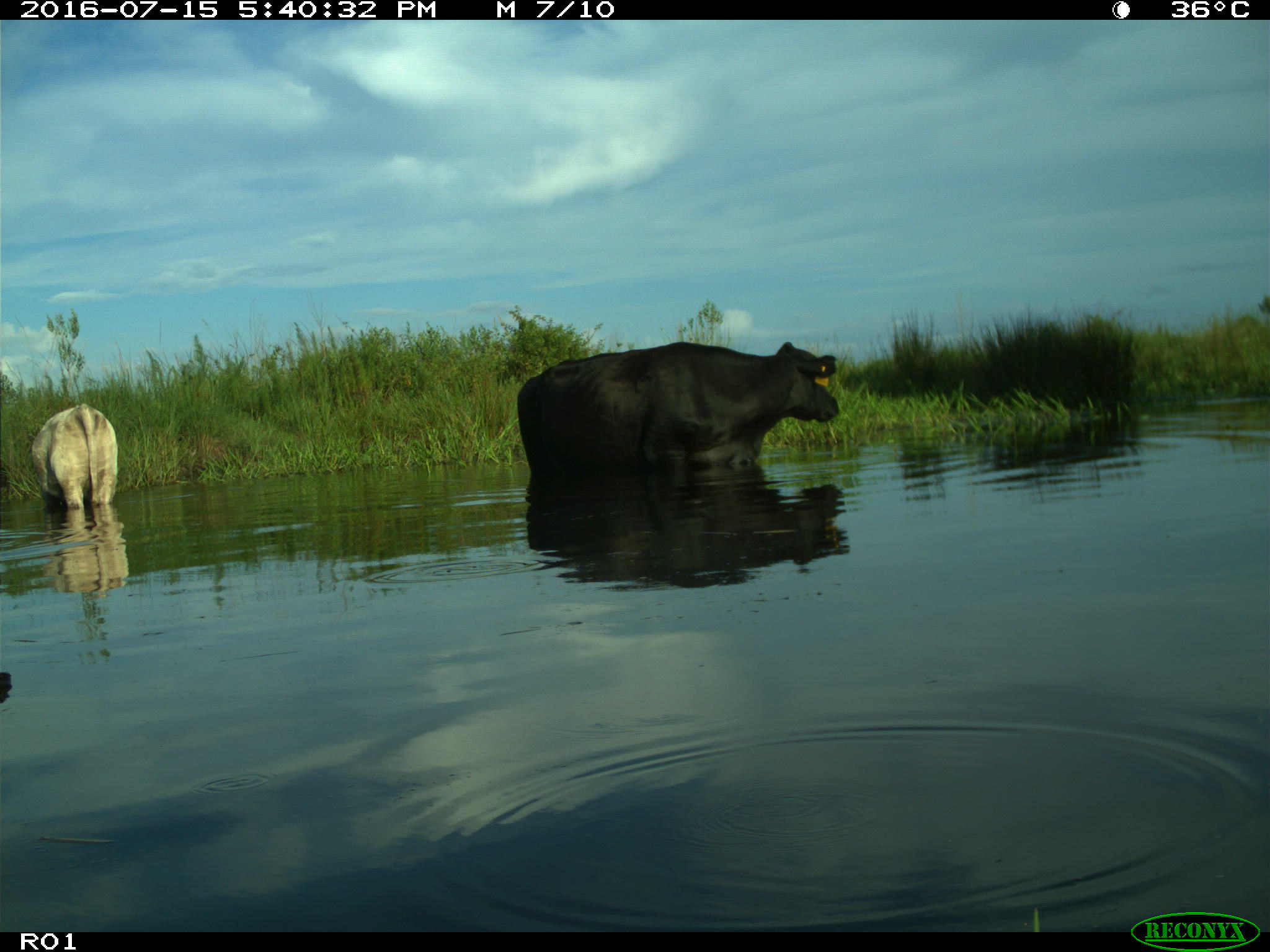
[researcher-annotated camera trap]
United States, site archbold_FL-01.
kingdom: Animalia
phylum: Chordata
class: Mammalia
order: Artiodactyla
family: Bovidae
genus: Bos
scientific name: Bos taurus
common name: domestic cow